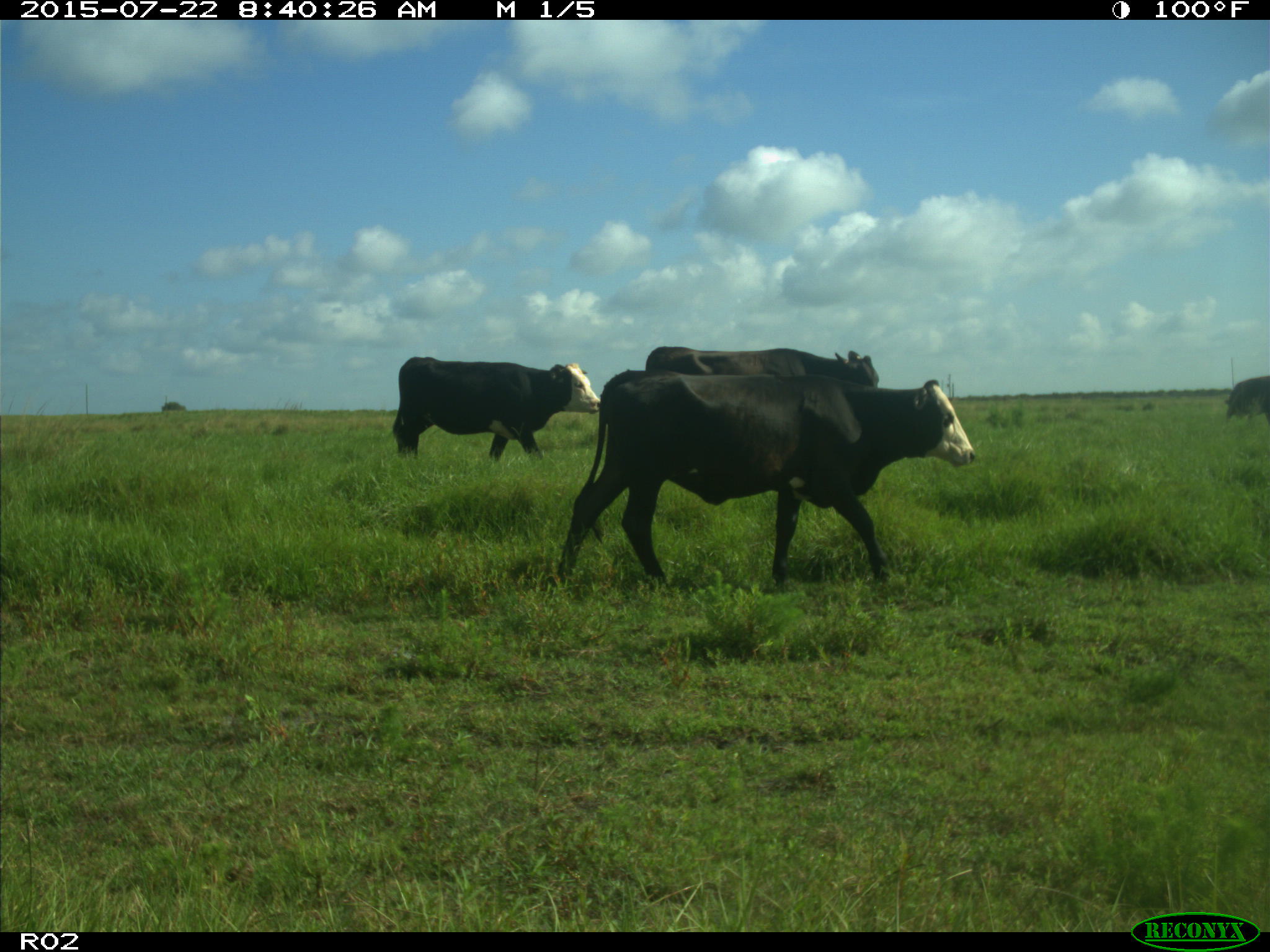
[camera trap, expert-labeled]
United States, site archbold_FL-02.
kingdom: Animalia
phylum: Chordata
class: Mammalia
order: Artiodactyla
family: Bovidae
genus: Bos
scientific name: Bos taurus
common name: domestic cow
Bos taurus (domestic cow).